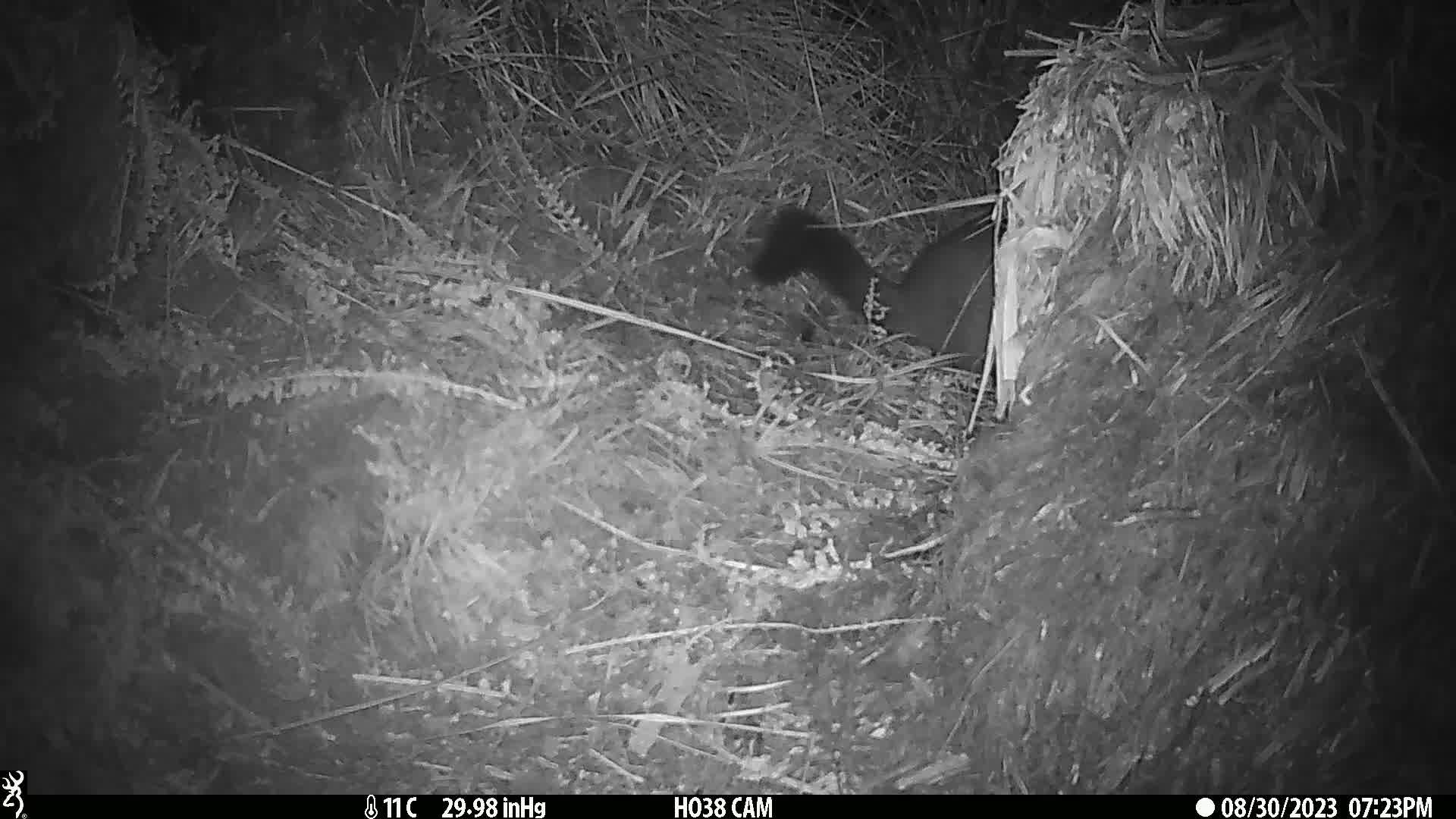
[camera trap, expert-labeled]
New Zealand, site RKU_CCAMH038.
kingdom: Animalia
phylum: Chordata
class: Mammalia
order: Diprotodontia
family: Phalangeridae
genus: Trichosurus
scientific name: Trichosurus vulpecula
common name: common brushtail possum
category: possum